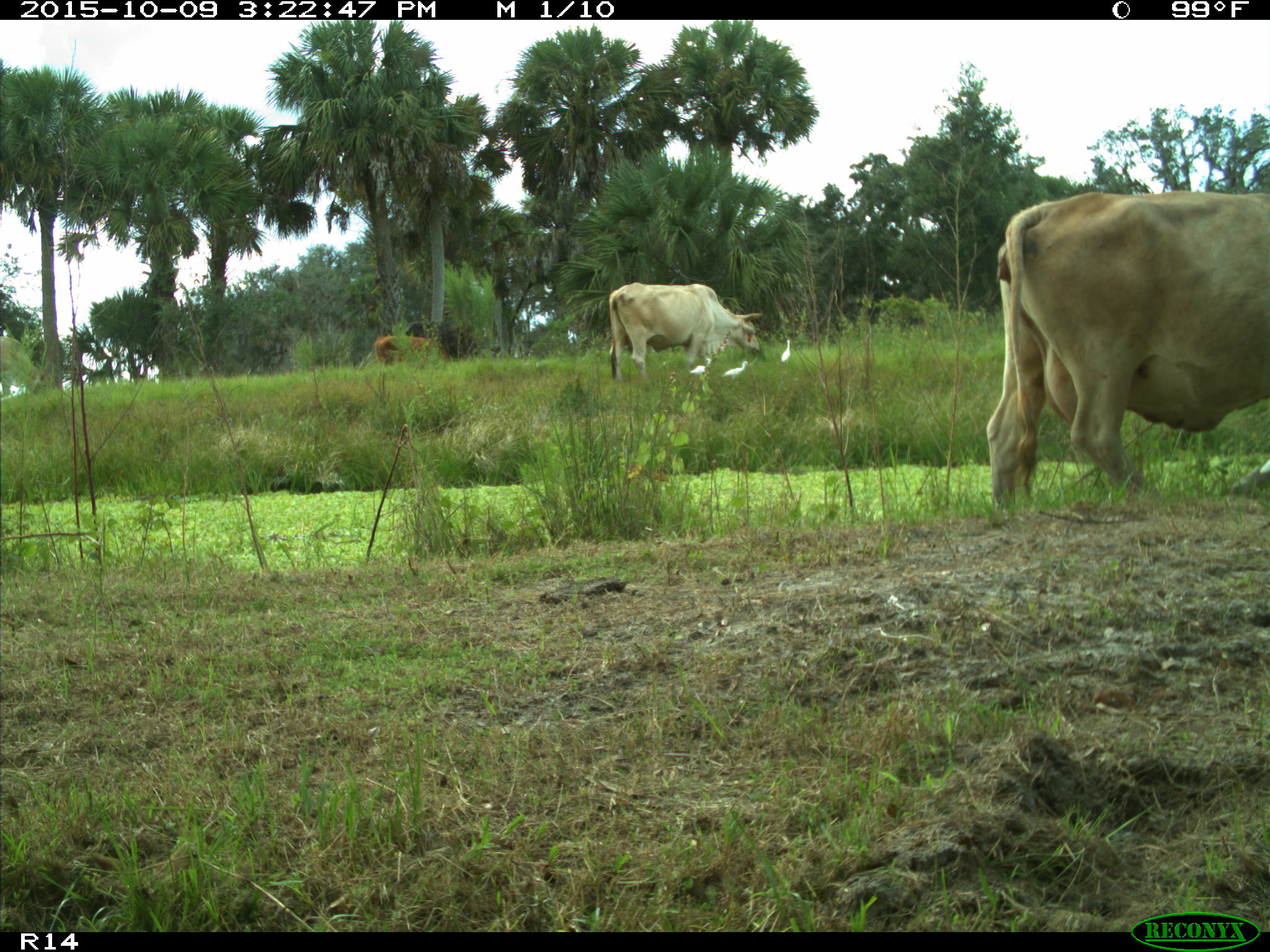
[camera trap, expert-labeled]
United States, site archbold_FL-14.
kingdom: Animalia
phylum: Chordata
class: Mammalia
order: Artiodactyla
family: Bovidae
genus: Bos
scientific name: Bos taurus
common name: domestic cow